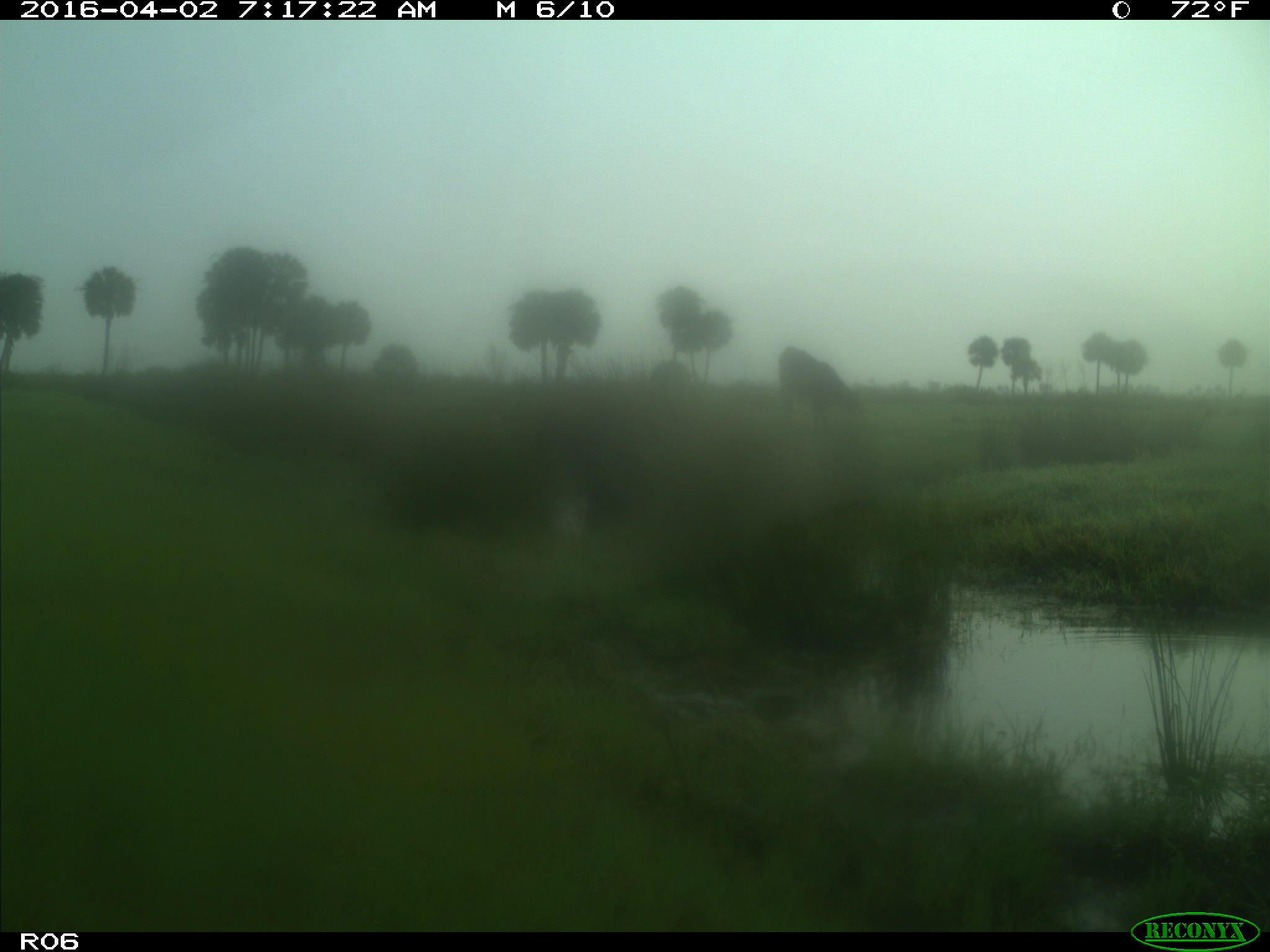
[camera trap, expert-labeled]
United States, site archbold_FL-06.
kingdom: Animalia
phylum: Chordata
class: Mammalia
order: Artiodactyla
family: Bovidae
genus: Bos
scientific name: Bos taurus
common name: domestic cow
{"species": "Bos taurus (domestic cow)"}